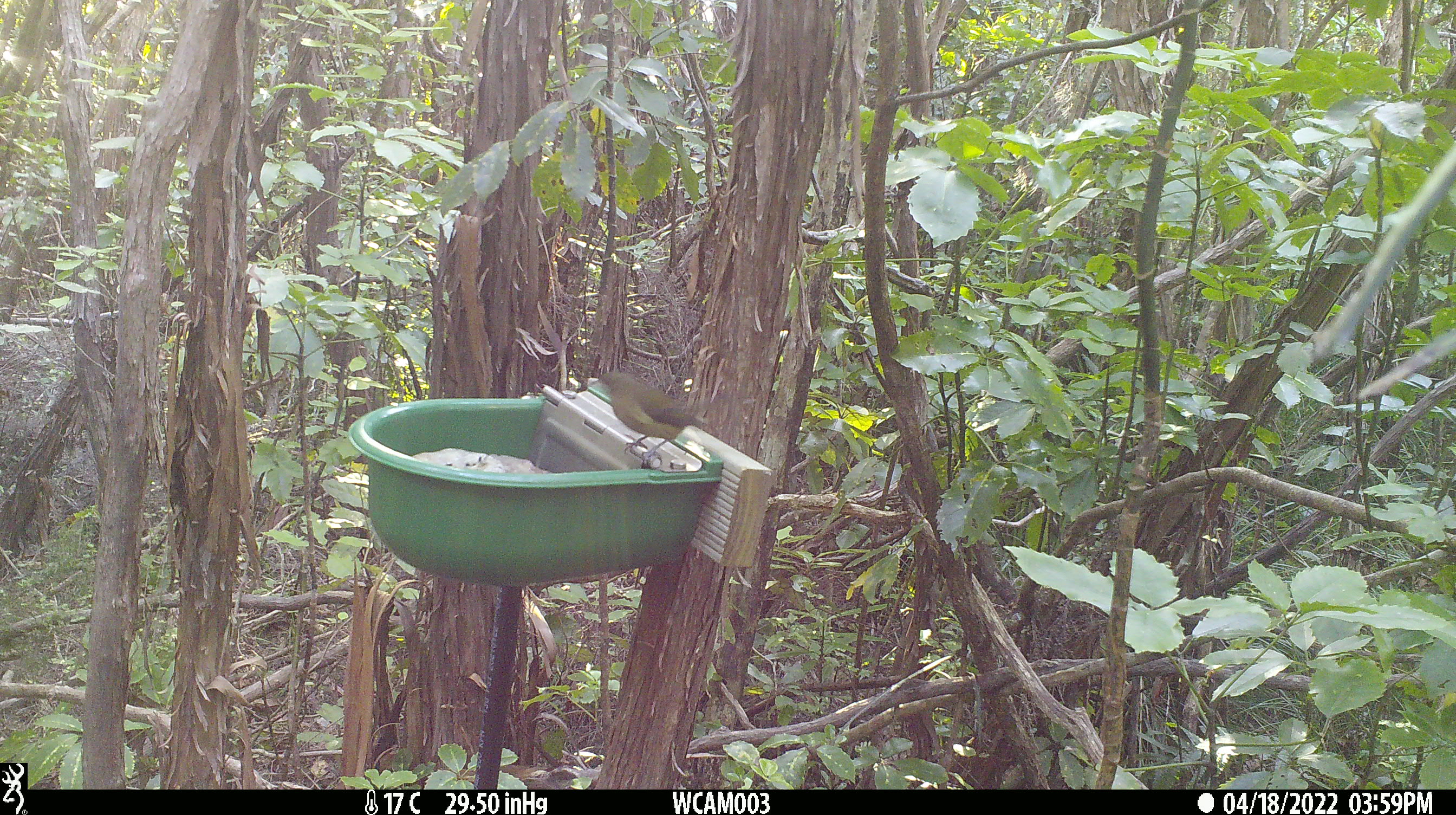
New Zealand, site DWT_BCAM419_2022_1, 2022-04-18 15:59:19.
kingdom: Animalia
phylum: Chordata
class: Aves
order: Passeriformes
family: Meliphagidae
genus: Anthornis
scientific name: Anthornis melanura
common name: new zealand bellbird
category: bellbird